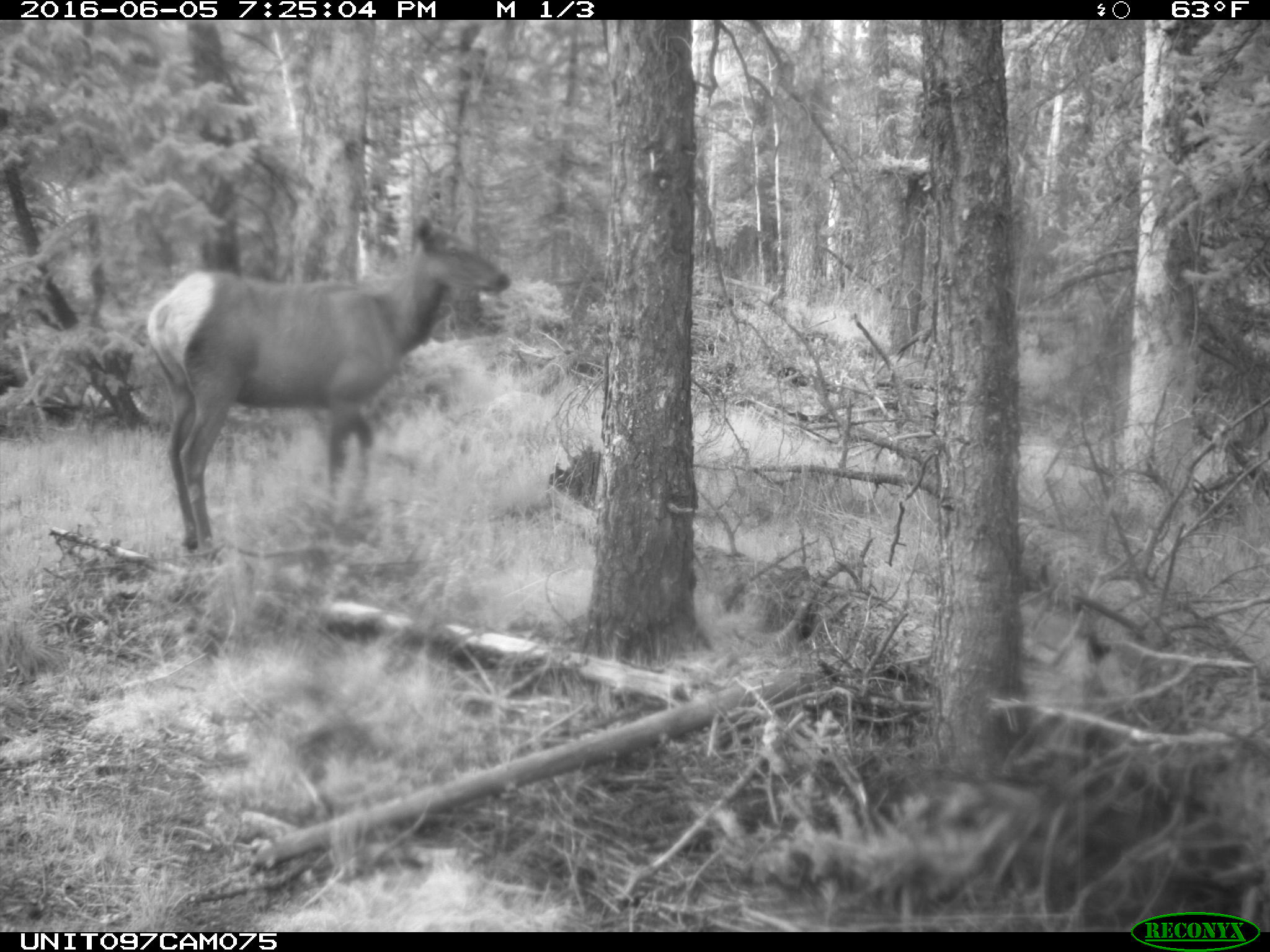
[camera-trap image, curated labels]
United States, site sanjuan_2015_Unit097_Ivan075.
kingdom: Animalia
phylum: Chordata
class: Mammalia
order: Artiodactyla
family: Cervidae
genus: Cervus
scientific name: Cervus elaphus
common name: red deer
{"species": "Cervus elaphus (red deer)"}